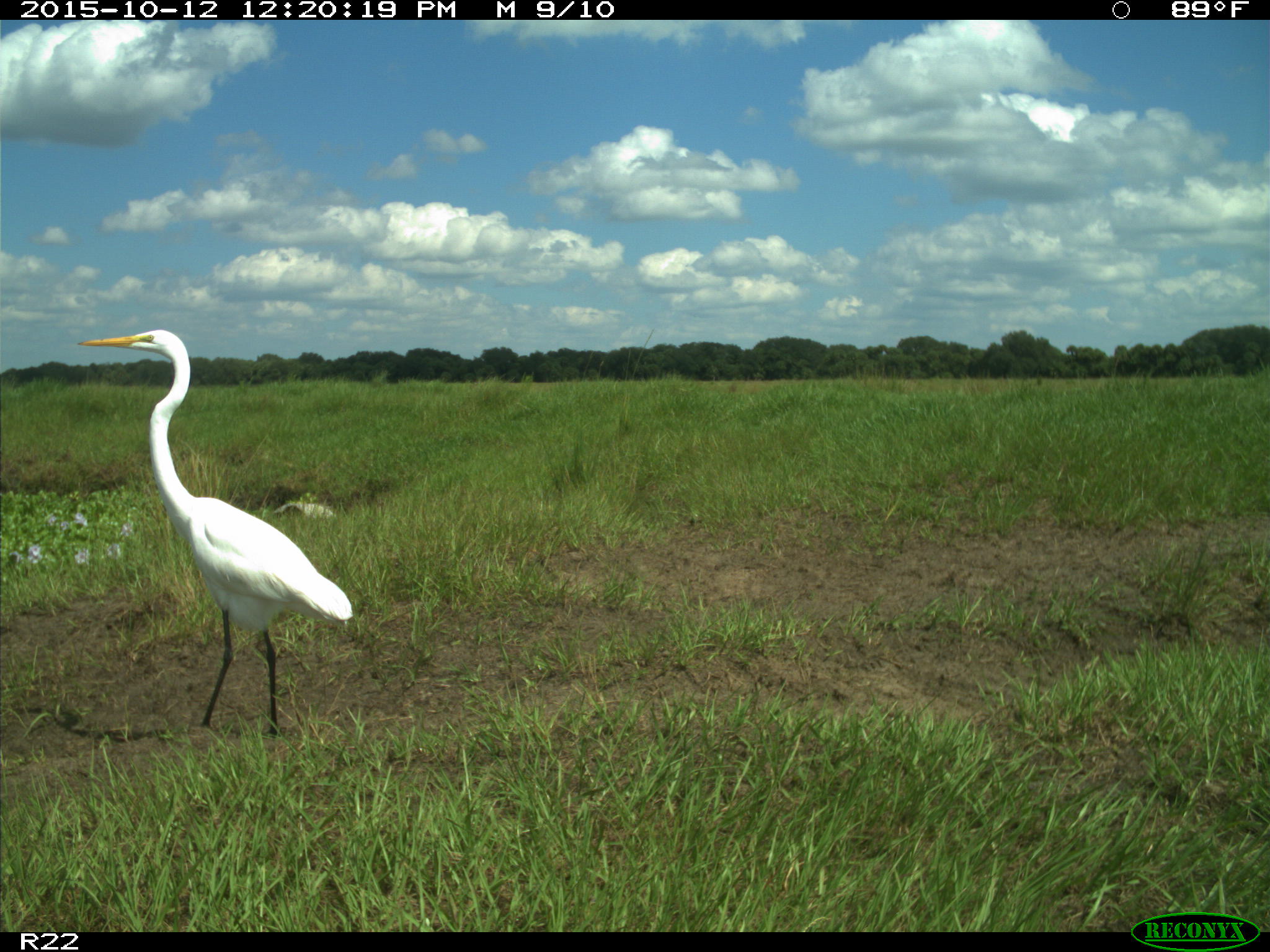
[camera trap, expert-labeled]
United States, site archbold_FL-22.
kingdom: Animalia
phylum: Chordata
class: Aves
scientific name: Aves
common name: birds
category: unidentified bird